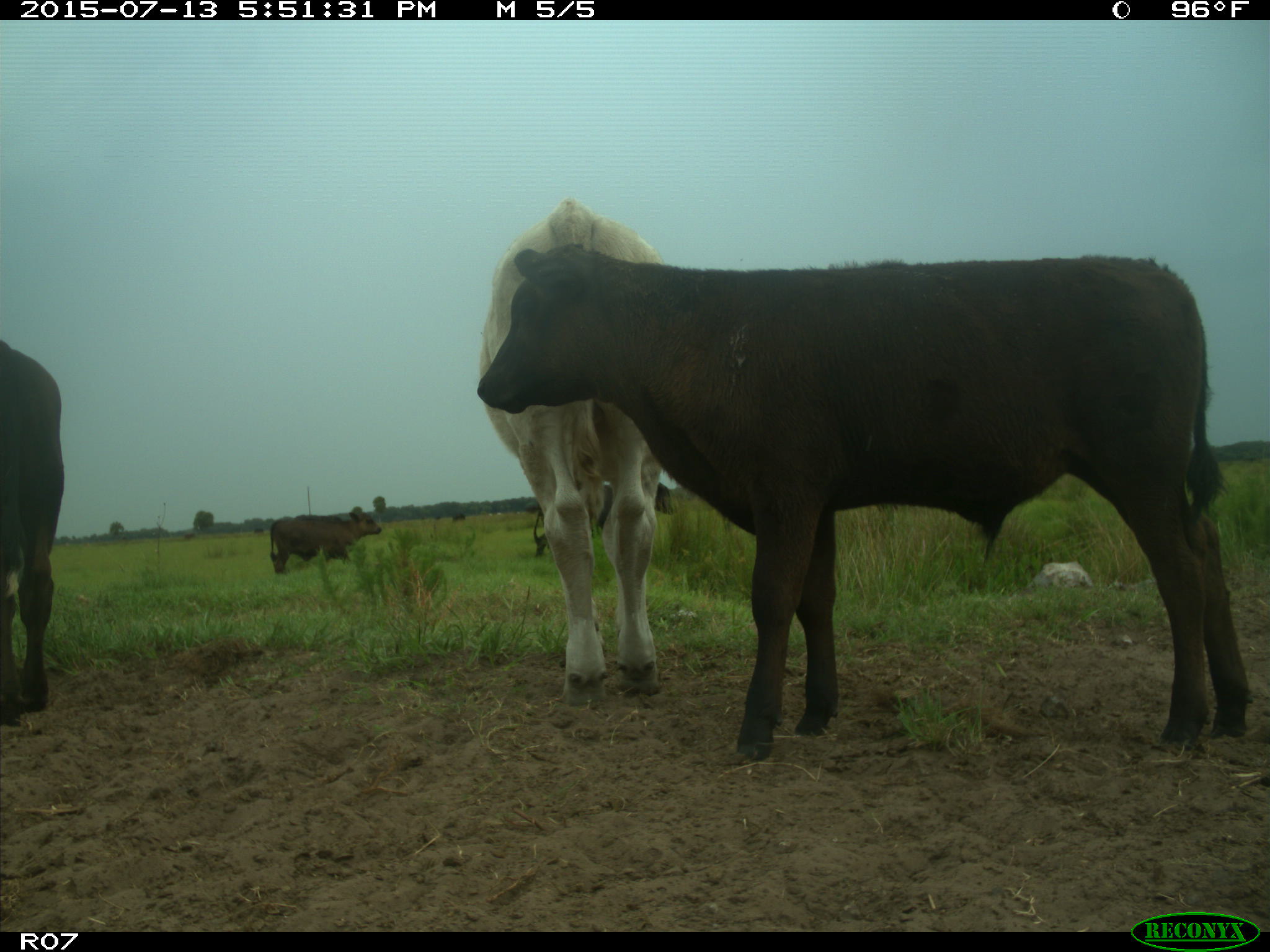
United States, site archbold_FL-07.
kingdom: Animalia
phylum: Chordata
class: Mammalia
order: Artiodactyla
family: Bovidae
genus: Bos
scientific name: Bos taurus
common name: domestic cow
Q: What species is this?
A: Bos taurus (domestic cow).